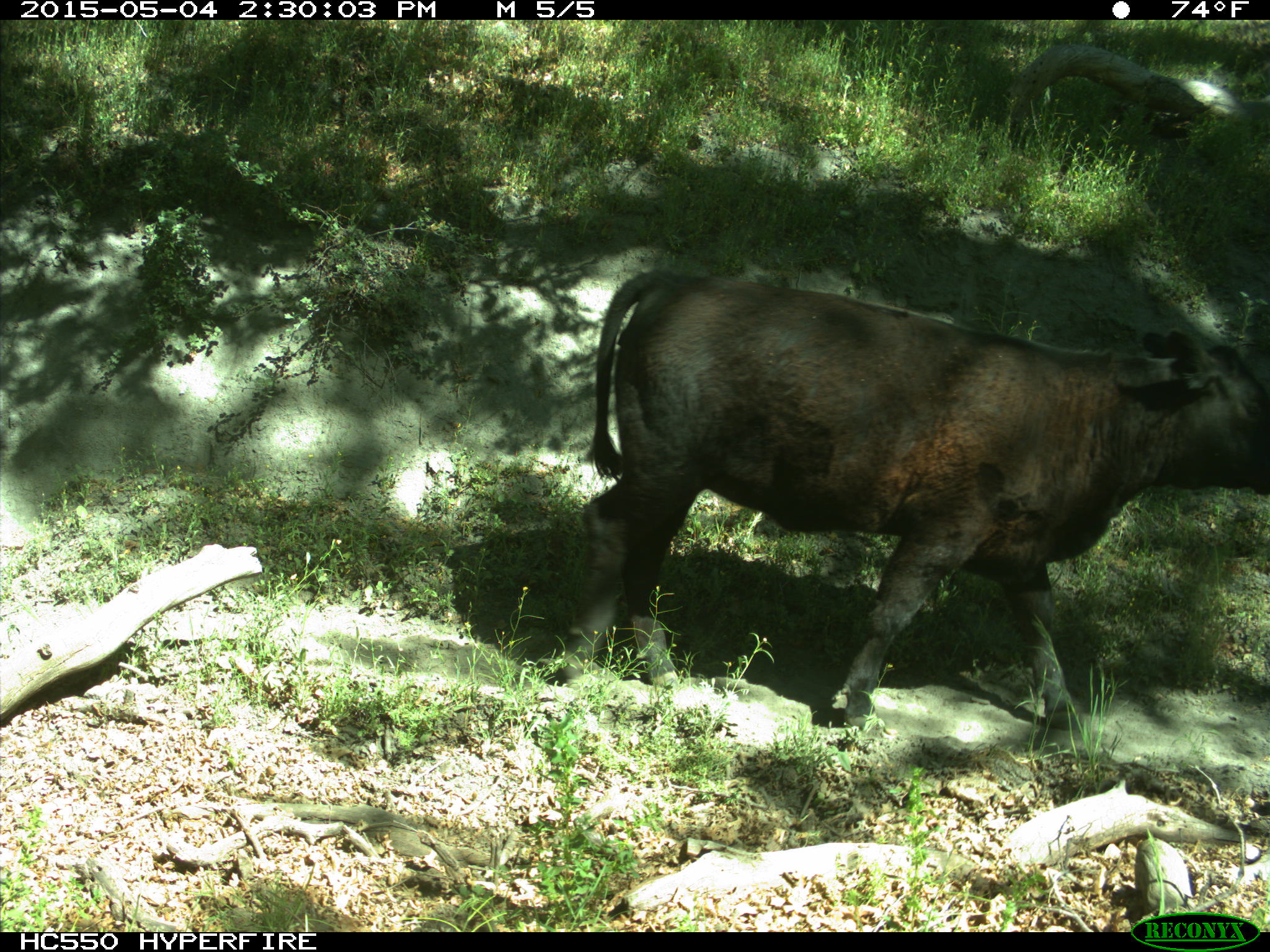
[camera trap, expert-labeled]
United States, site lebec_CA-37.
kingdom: Animalia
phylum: Chordata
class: Mammalia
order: Artiodactyla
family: Bovidae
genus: Bos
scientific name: Bos taurus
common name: domestic cow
Bos taurus (domestic cow).